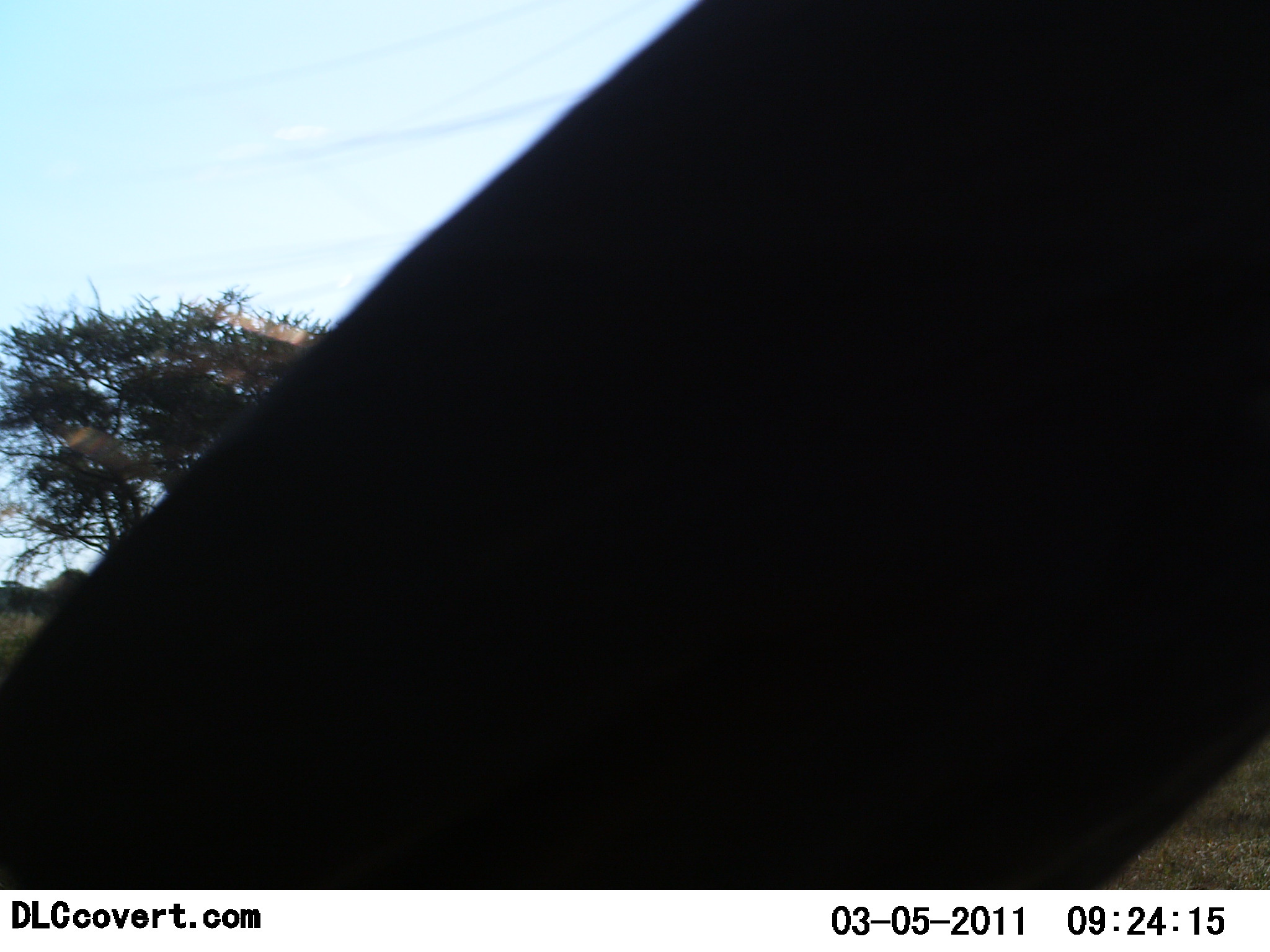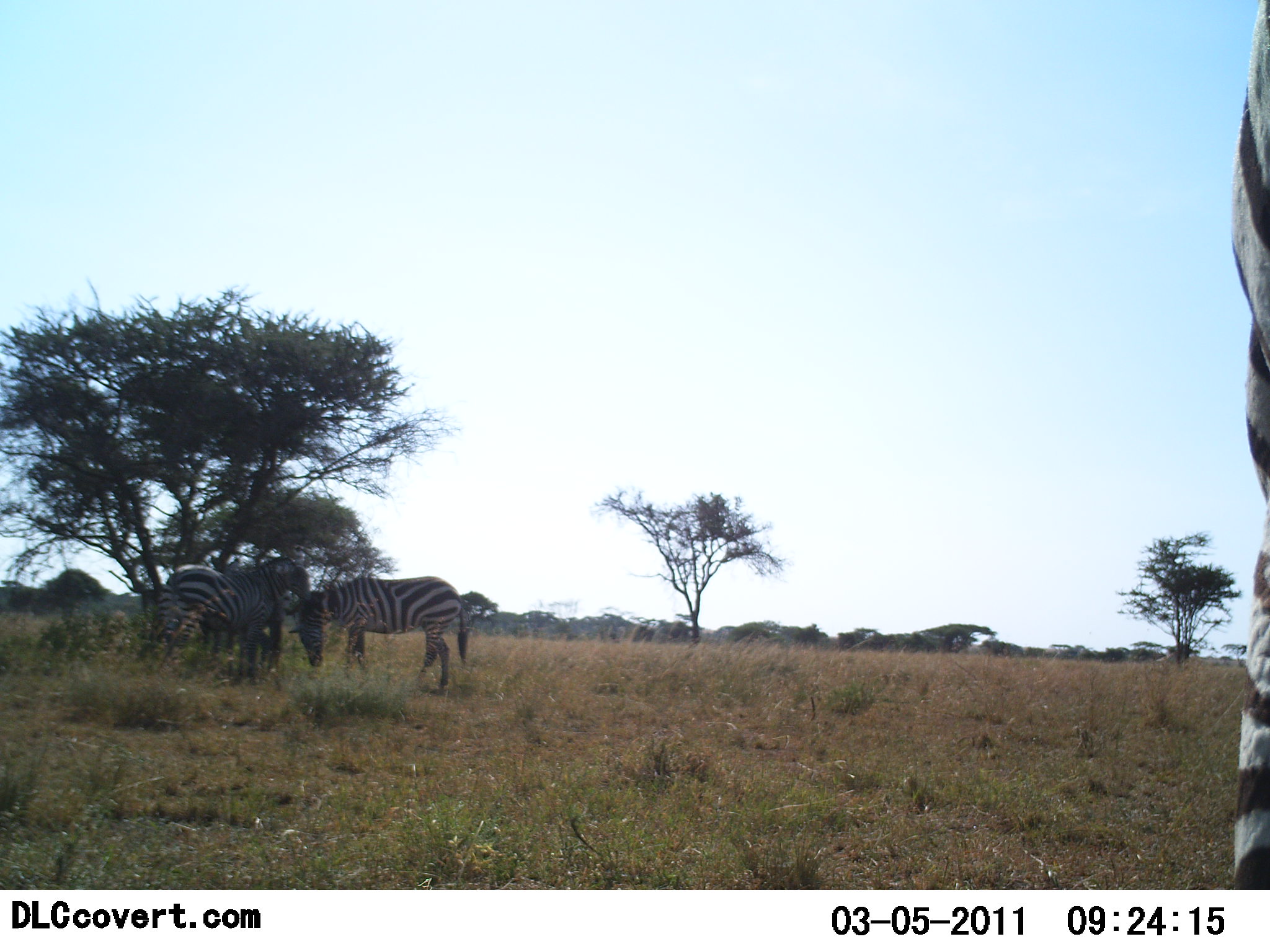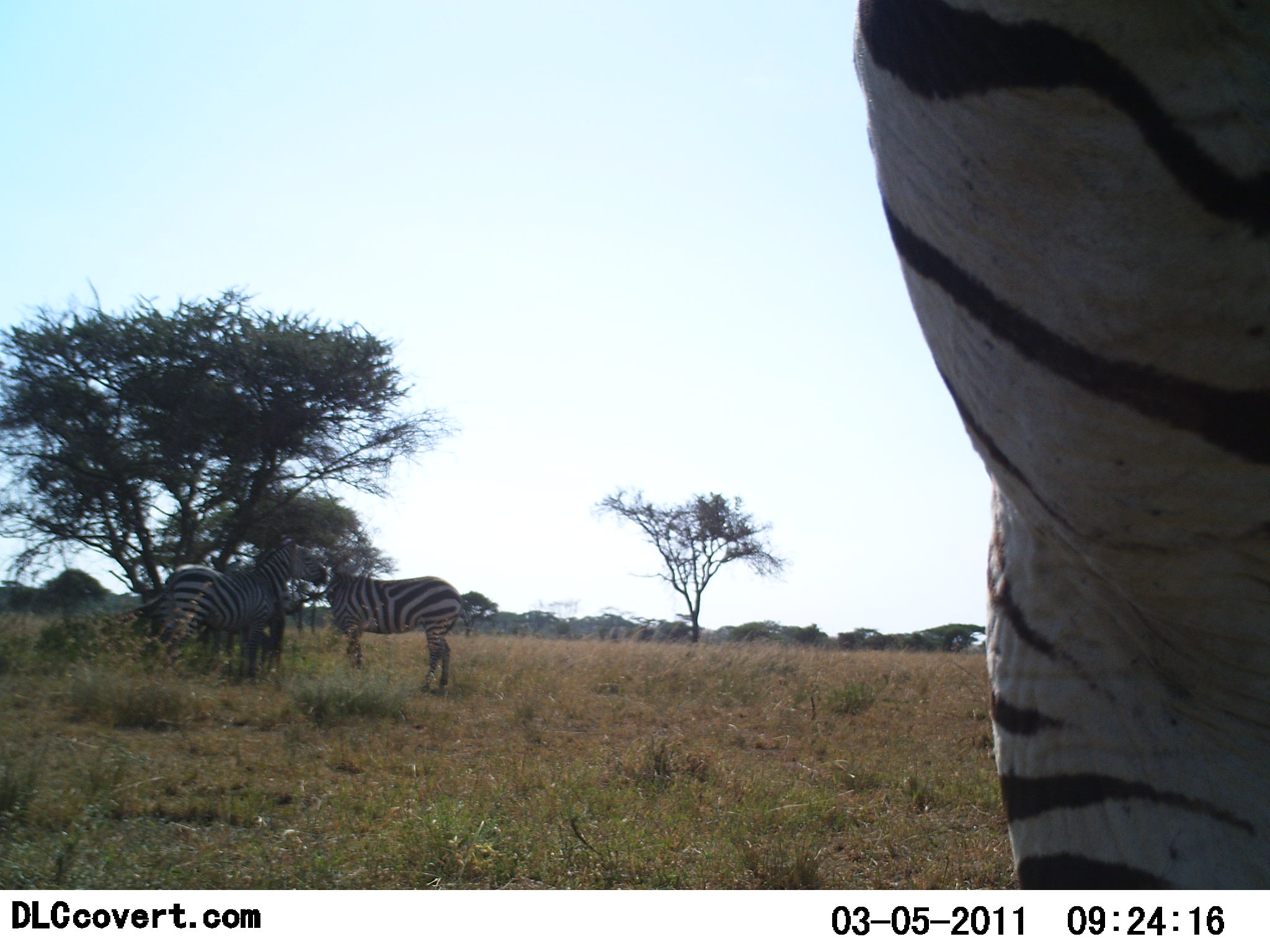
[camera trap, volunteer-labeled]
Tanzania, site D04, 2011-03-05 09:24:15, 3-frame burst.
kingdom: Animalia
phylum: Chordata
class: Mammalia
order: Perissodactyla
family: Equidae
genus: Equus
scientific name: Equus quagga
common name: plains zebra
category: zebra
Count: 4.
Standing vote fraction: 80%.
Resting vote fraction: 0%.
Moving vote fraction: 10%.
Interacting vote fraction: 0%.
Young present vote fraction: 0%.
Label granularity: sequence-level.